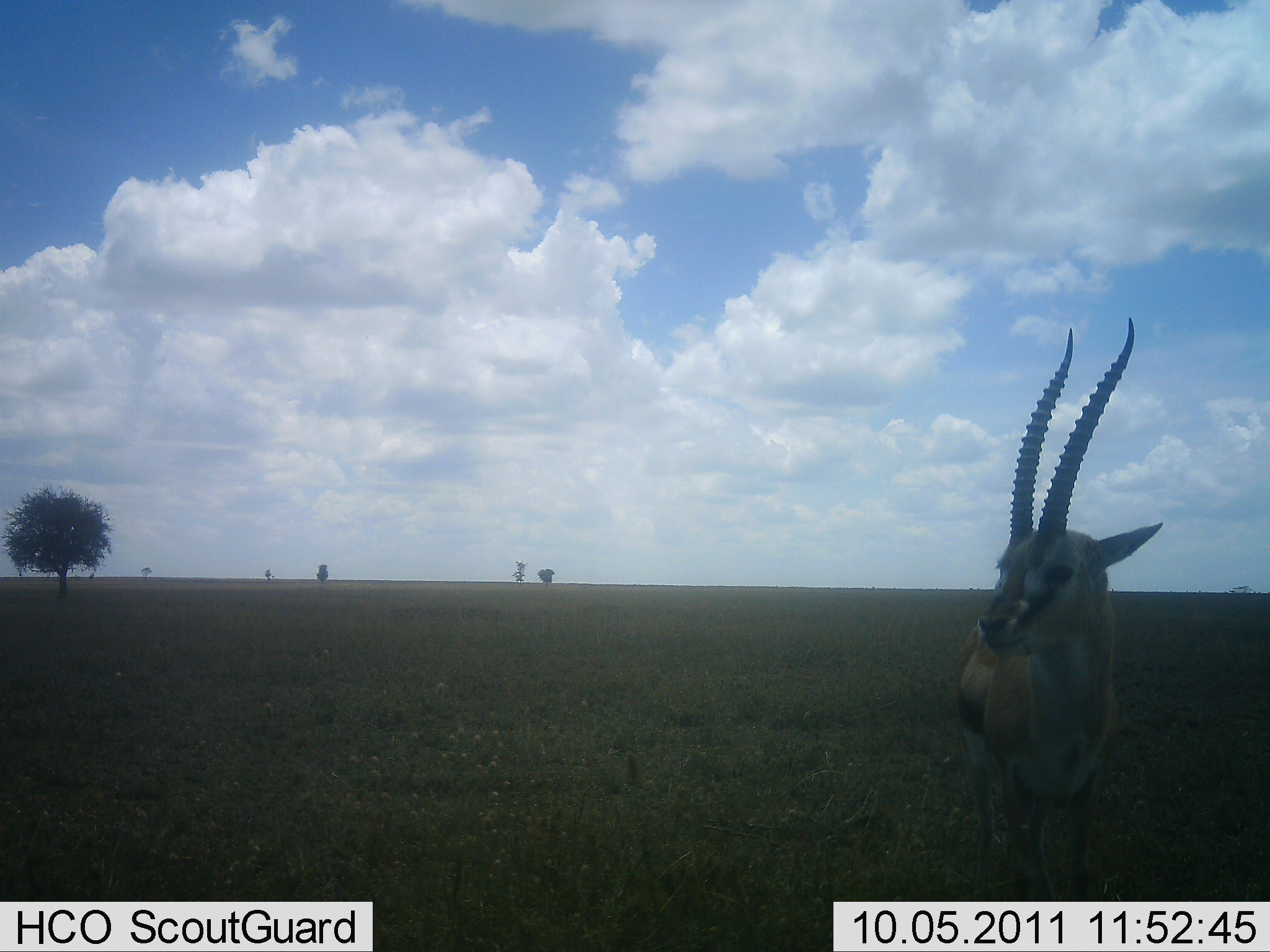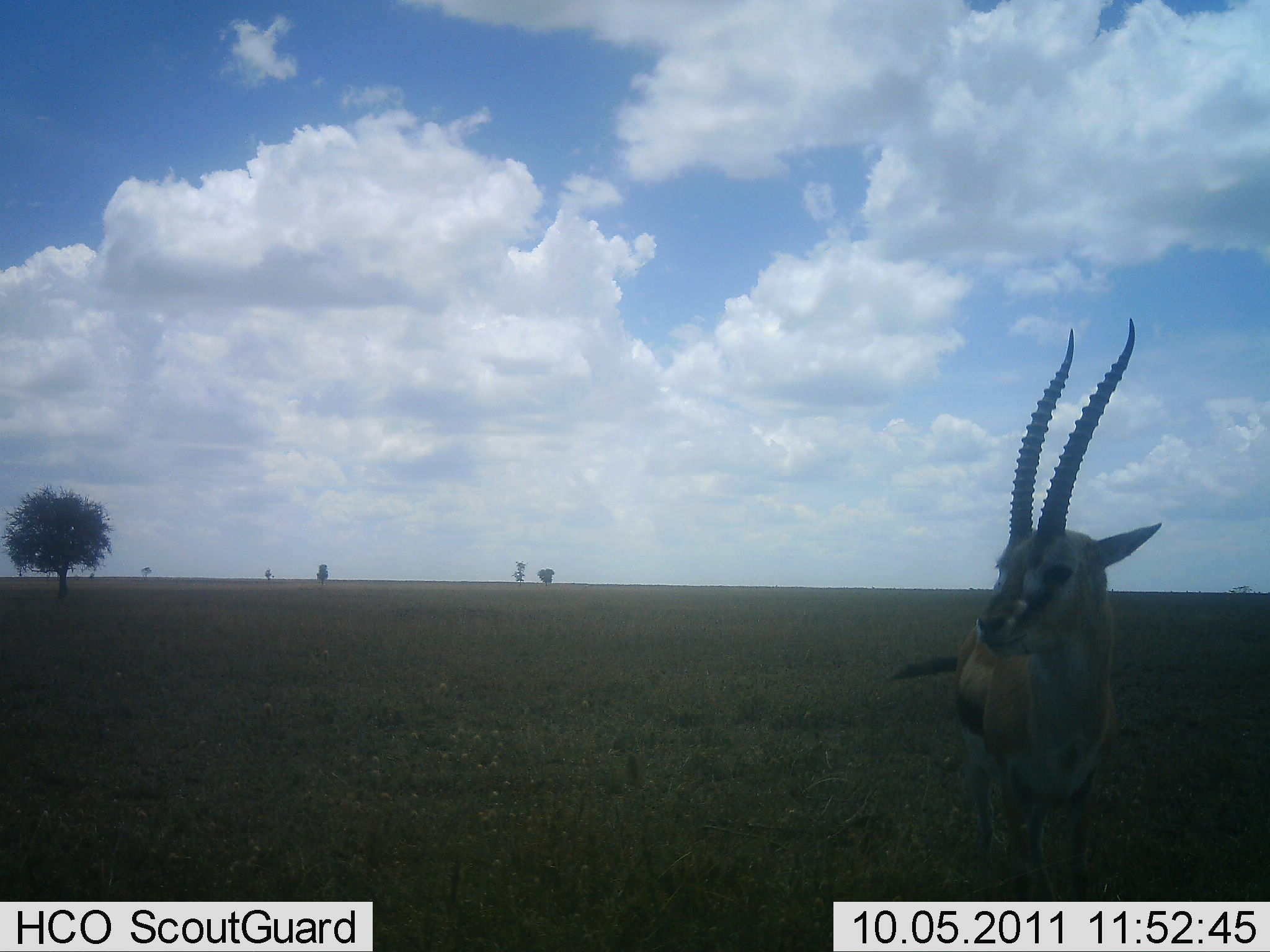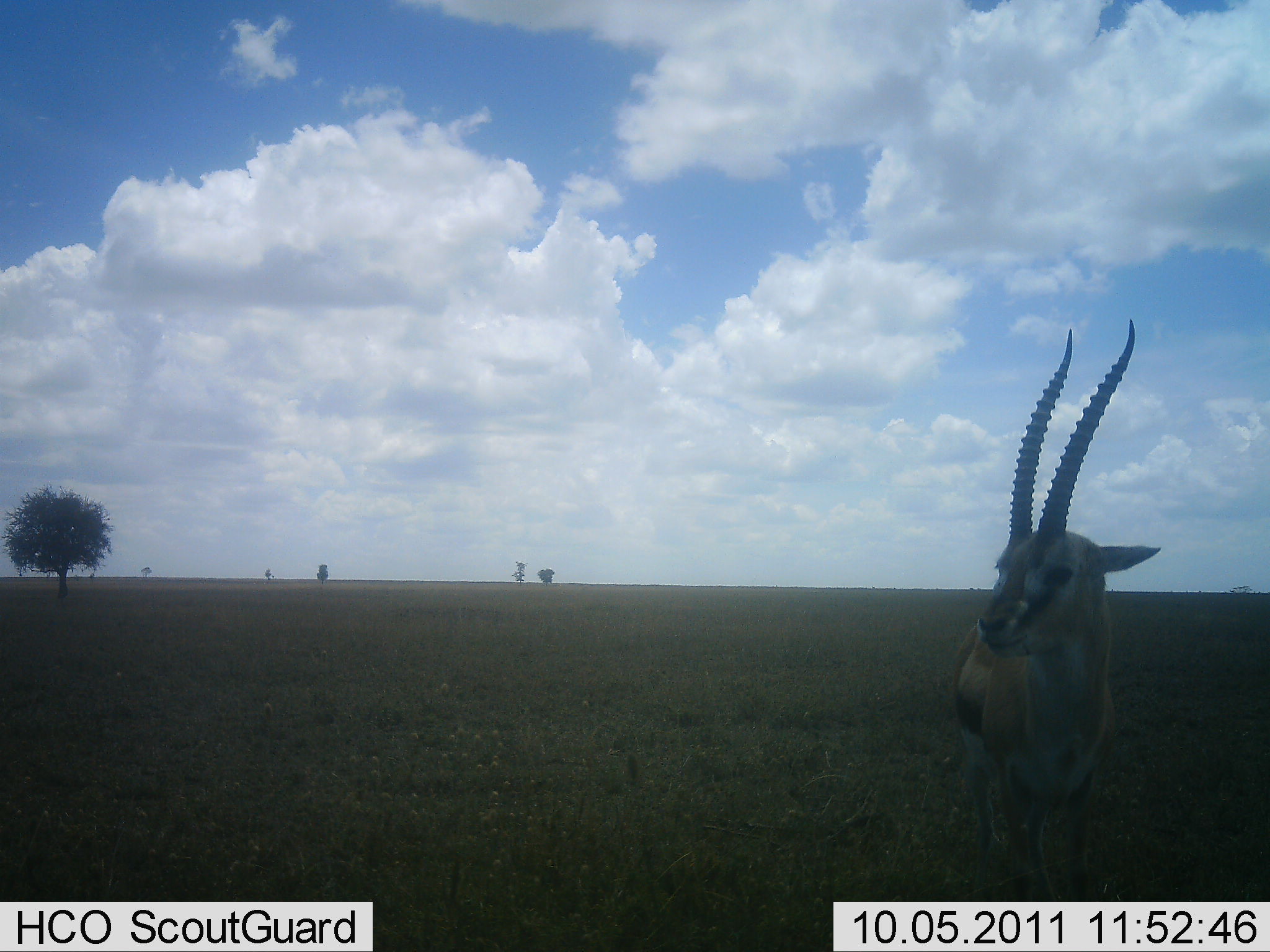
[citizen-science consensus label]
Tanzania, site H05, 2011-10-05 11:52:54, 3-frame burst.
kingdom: Animalia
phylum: Chordata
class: Mammalia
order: Artiodactyla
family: Bovidae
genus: Eudorcas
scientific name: Eudorcas thomsonii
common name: thomson's gazelle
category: gazellethomsons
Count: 1.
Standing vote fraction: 100%.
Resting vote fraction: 0%.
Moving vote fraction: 0%.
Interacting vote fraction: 0%.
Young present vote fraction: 0%.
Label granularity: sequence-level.